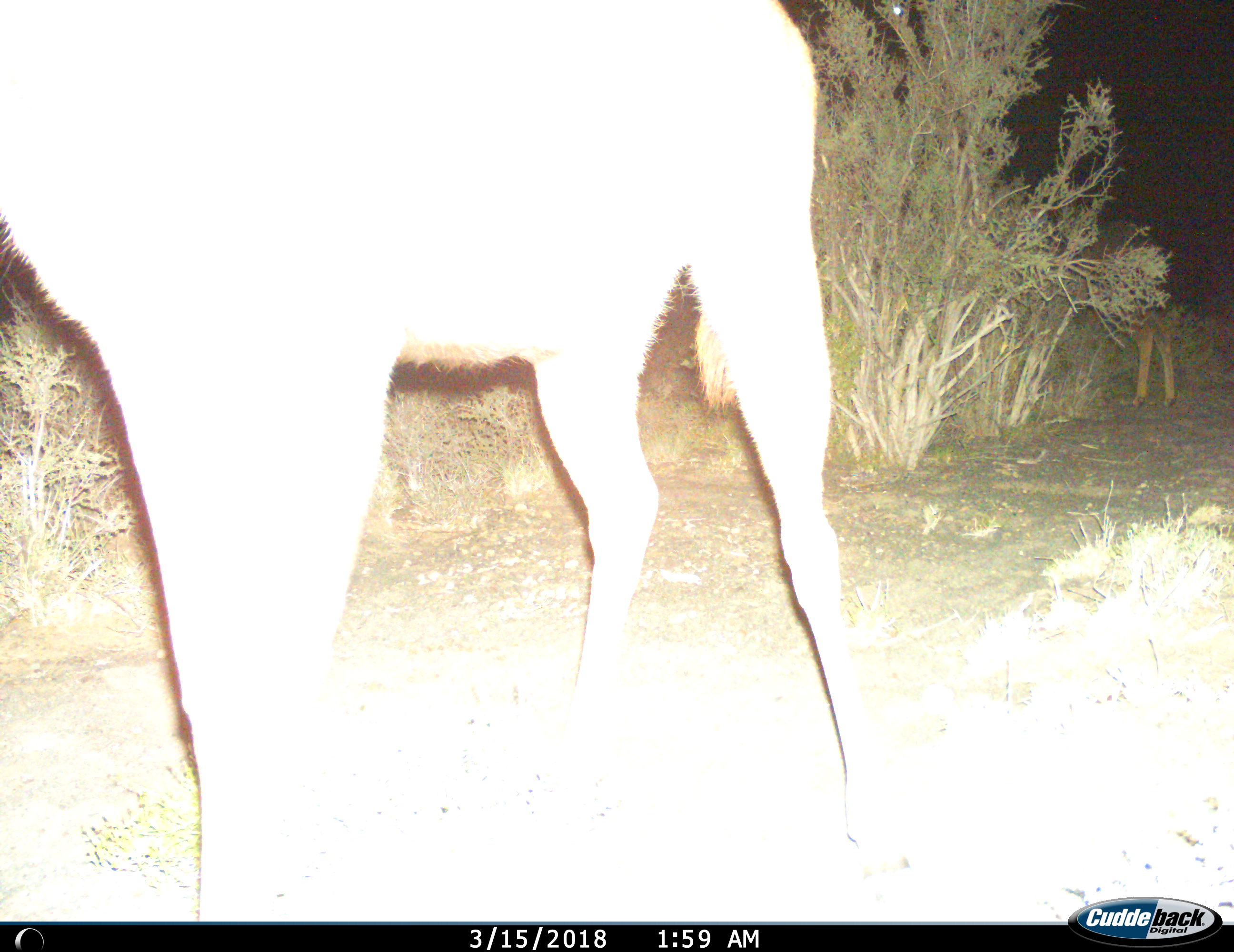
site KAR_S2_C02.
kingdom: Animalia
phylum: Chordata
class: Mammalia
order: Artiodactyla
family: Bovidae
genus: Tragelaphus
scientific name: Tragelaphus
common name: kudu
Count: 2.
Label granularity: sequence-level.